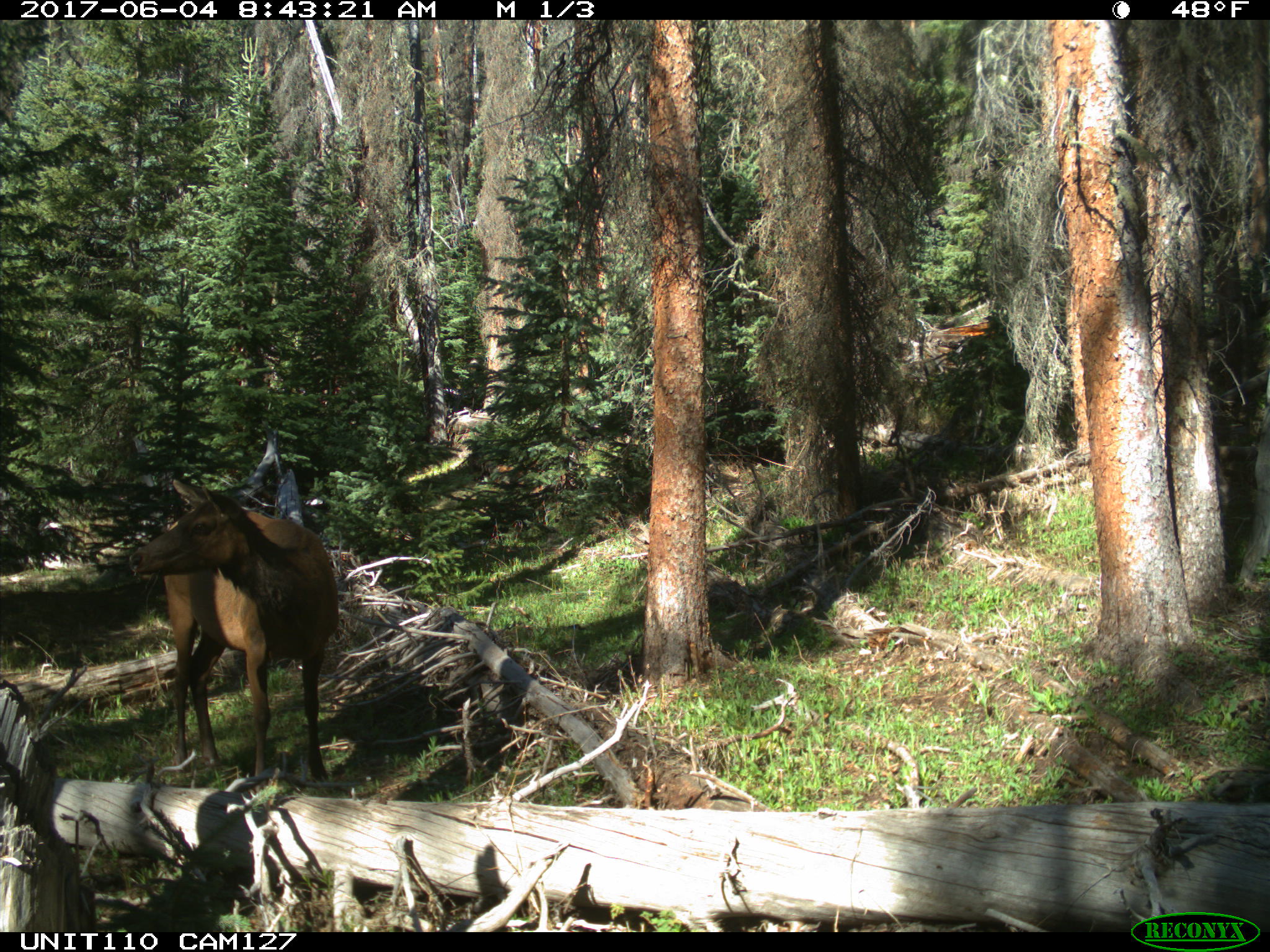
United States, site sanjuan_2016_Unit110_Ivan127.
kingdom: Animalia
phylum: Chordata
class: Mammalia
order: Artiodactyla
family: Cervidae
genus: Cervus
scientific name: Cervus elaphus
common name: red deer